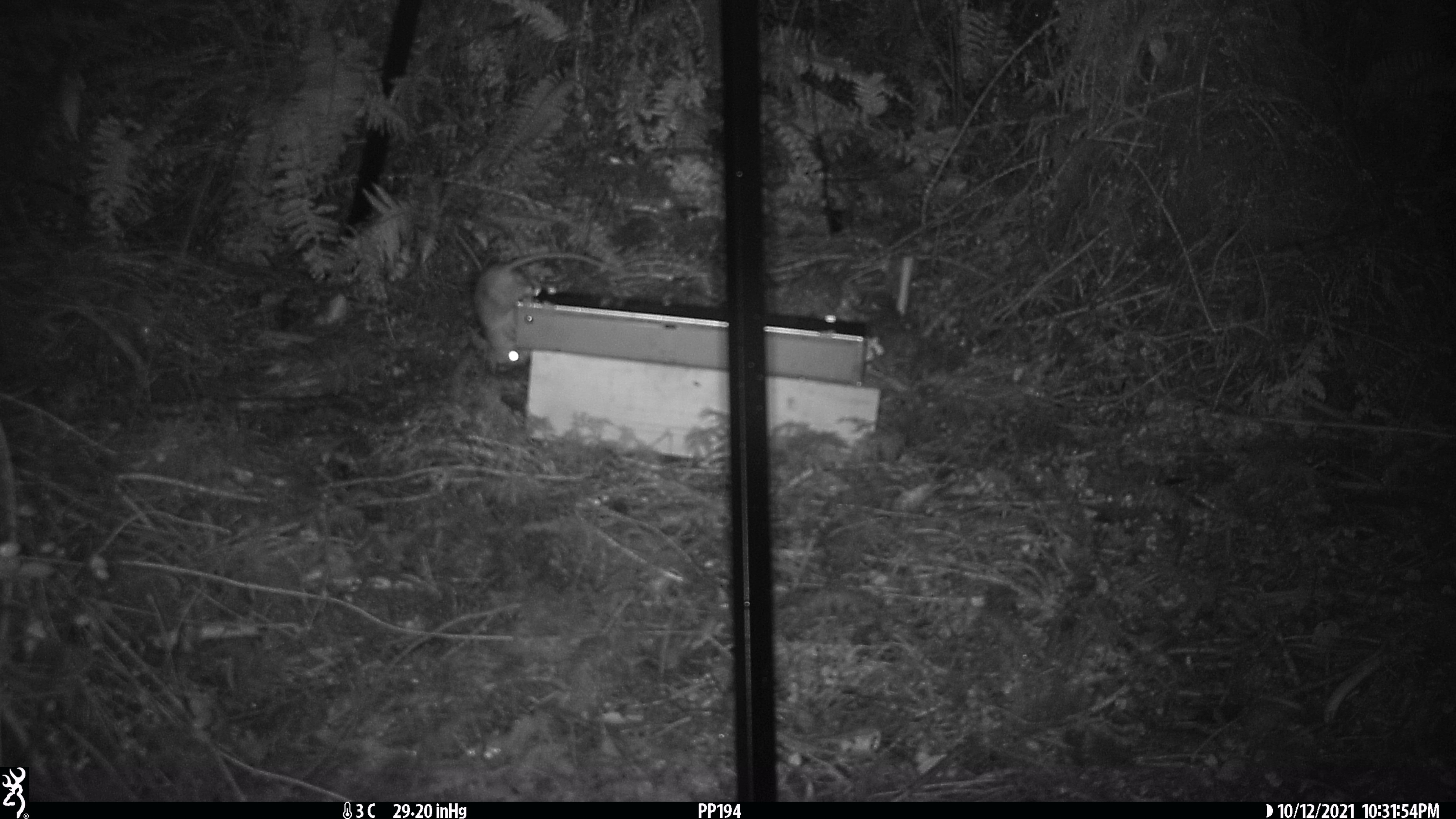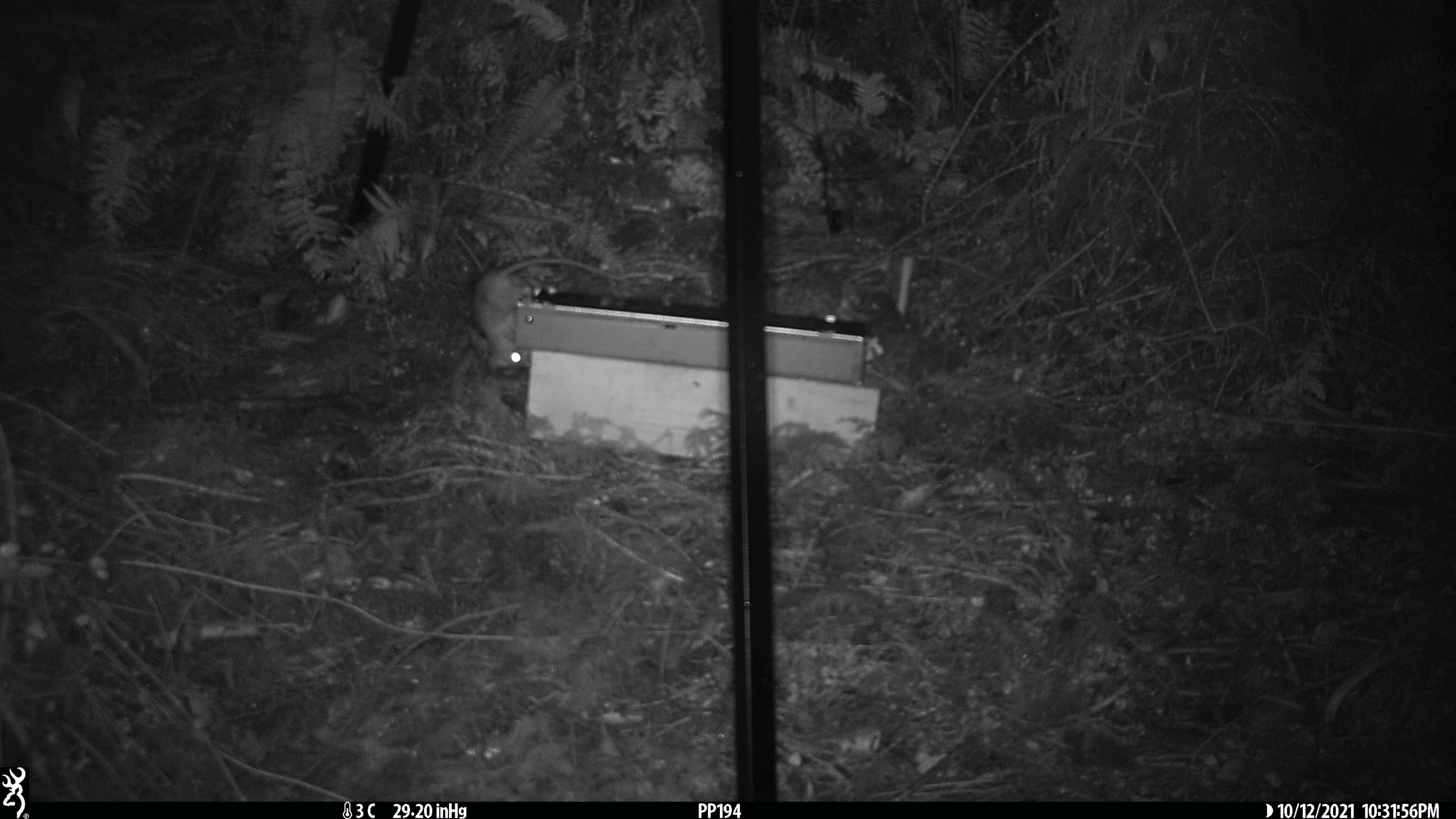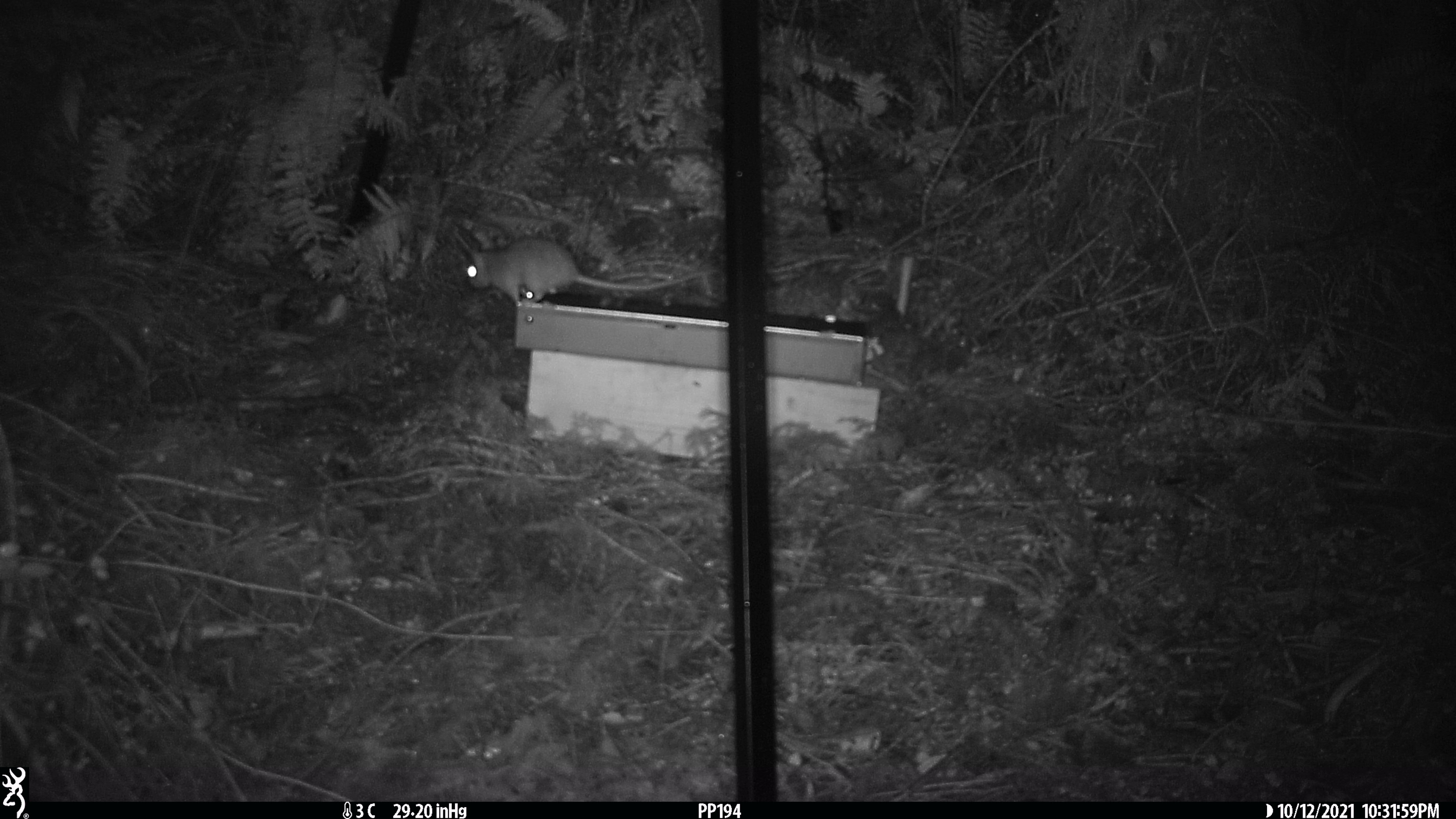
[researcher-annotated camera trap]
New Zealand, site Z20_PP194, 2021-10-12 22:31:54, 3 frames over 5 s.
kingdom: Animalia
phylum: Chordata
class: Mammalia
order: Rodentia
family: Muridae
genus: Rattus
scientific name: Rattus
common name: rat